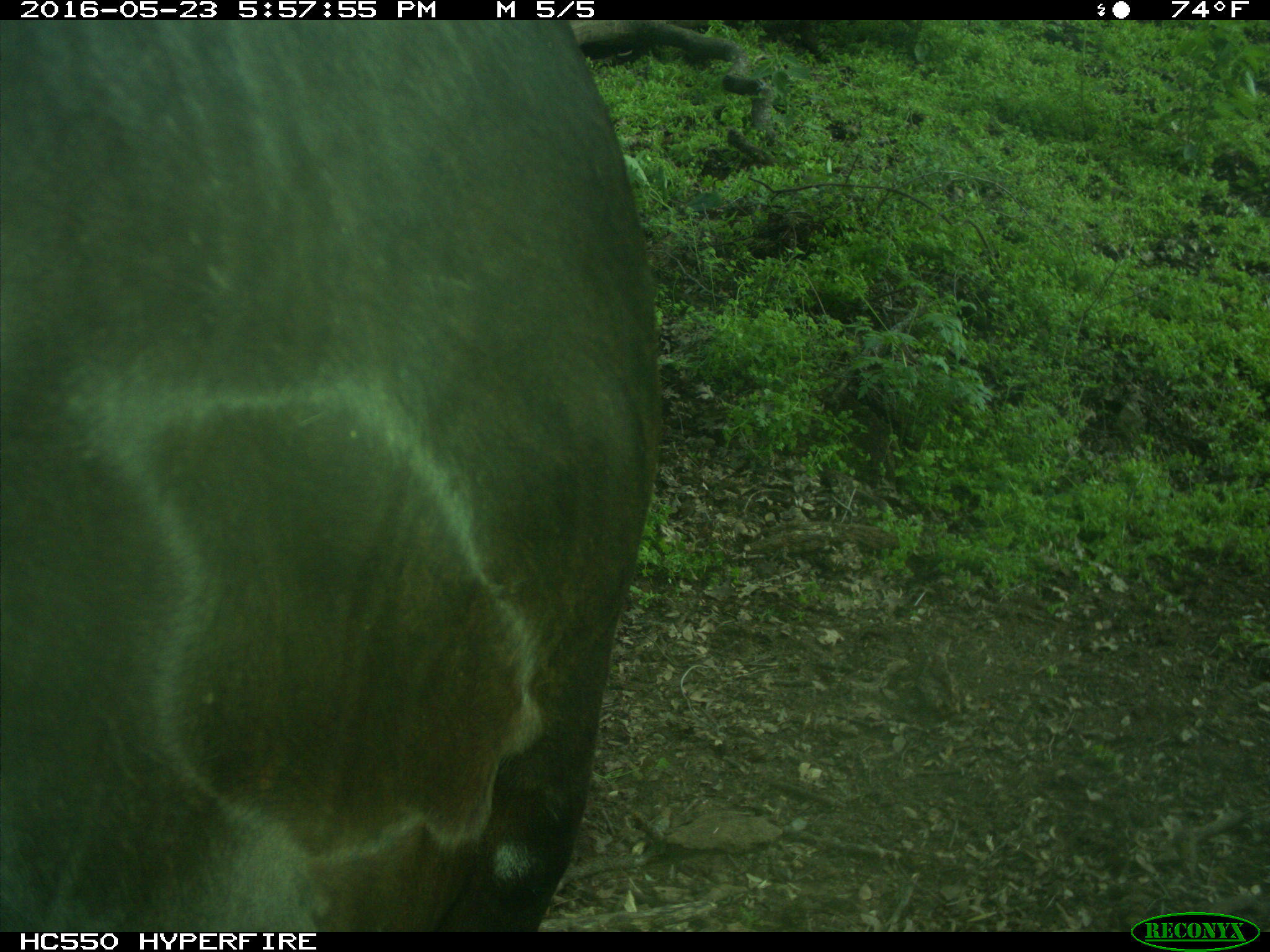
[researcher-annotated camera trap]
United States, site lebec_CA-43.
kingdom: Animalia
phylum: Chordata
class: Mammalia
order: Artiodactyla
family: Bovidae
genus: Bos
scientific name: Bos taurus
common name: domestic cow